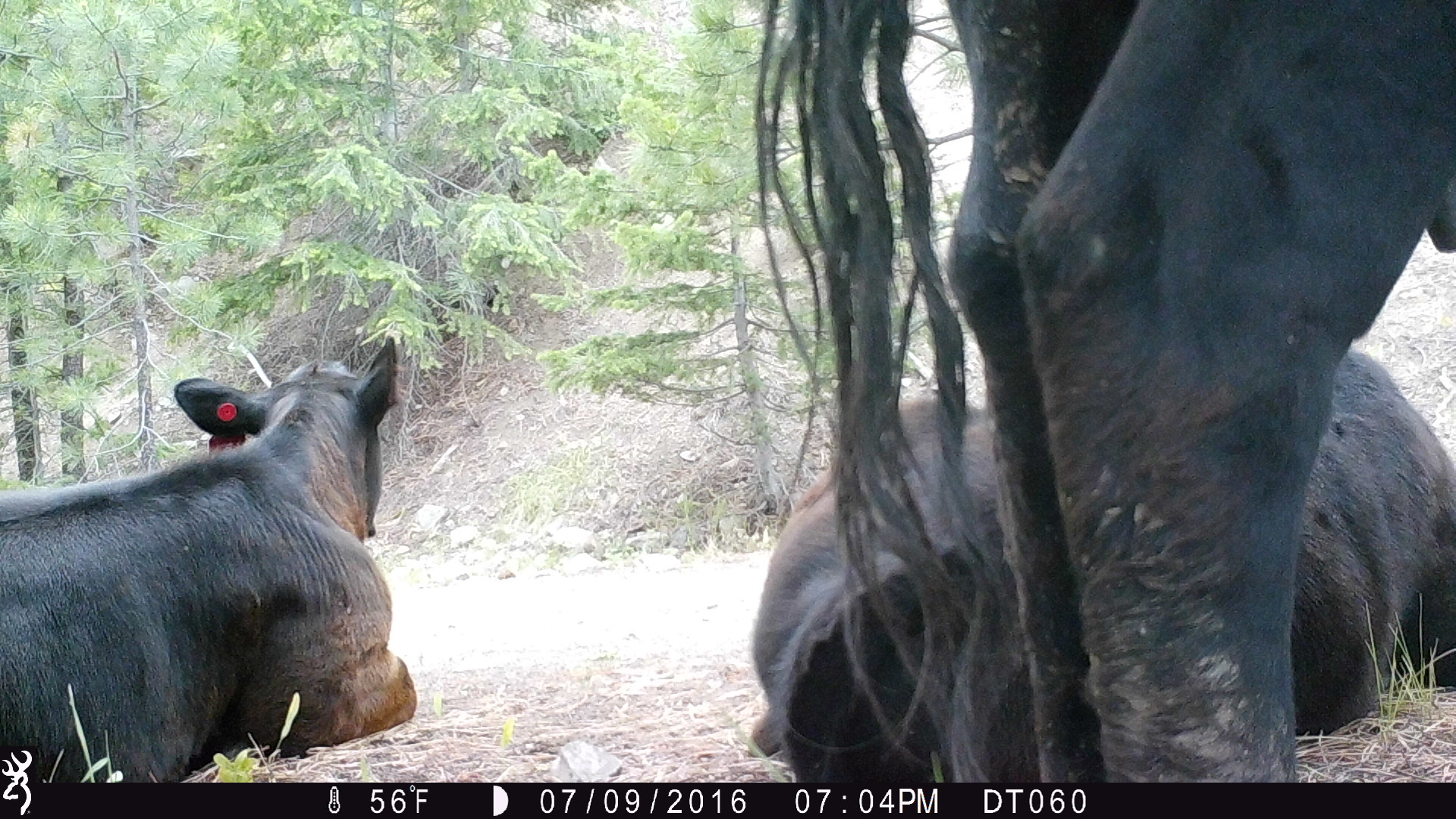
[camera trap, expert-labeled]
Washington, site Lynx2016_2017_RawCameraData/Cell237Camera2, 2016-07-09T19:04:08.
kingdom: Animalia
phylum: Chordata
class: Mammalia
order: Artiodactyla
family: Bovidae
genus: Bos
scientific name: Bos taurus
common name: domestic cattle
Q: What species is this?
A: Domestic cattle (Bos taurus).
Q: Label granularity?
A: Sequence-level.